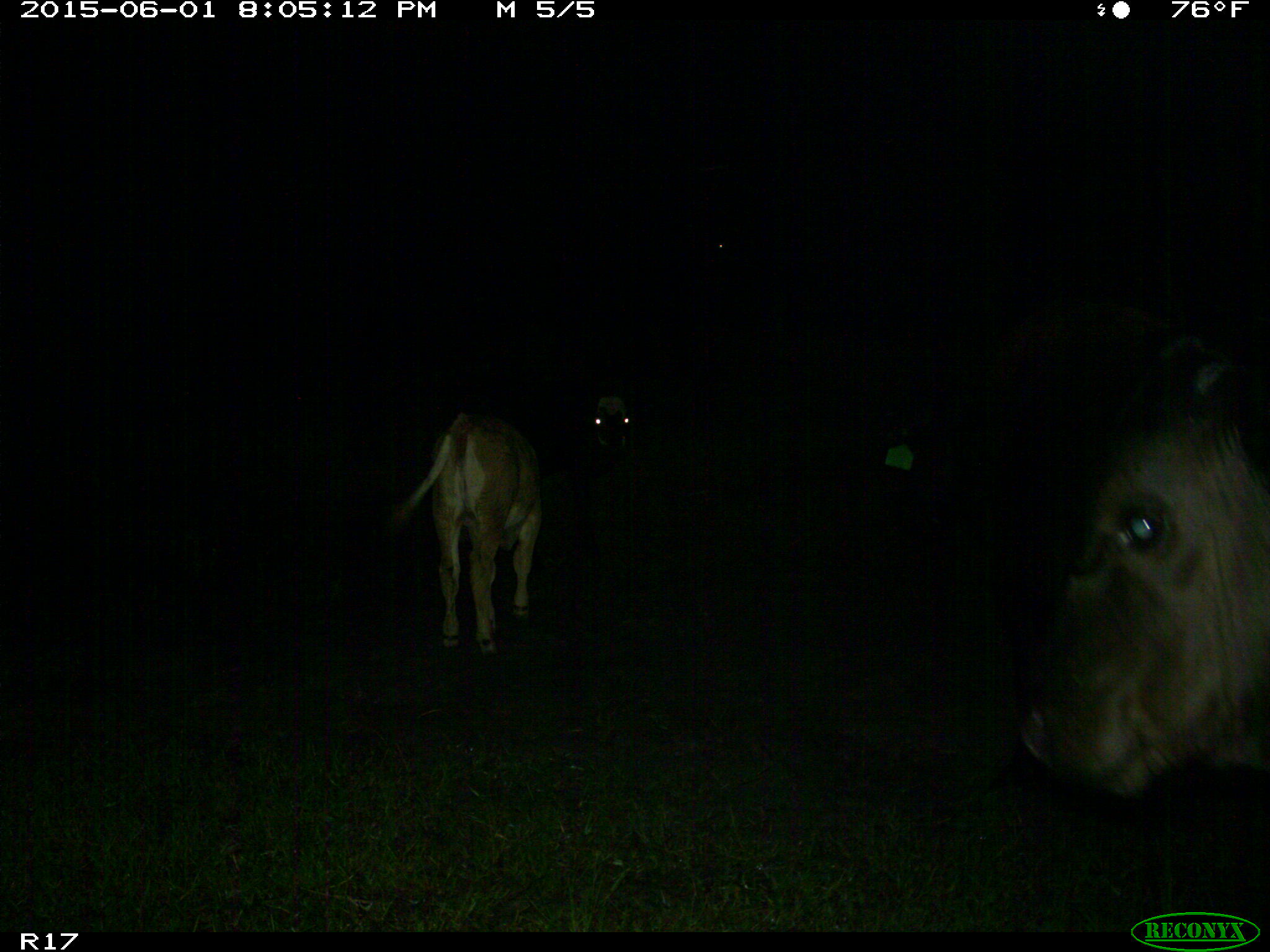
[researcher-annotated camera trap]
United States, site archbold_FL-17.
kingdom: Animalia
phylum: Chordata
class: Mammalia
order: Artiodactyla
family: Bovidae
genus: Bos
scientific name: Bos taurus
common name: domestic cow